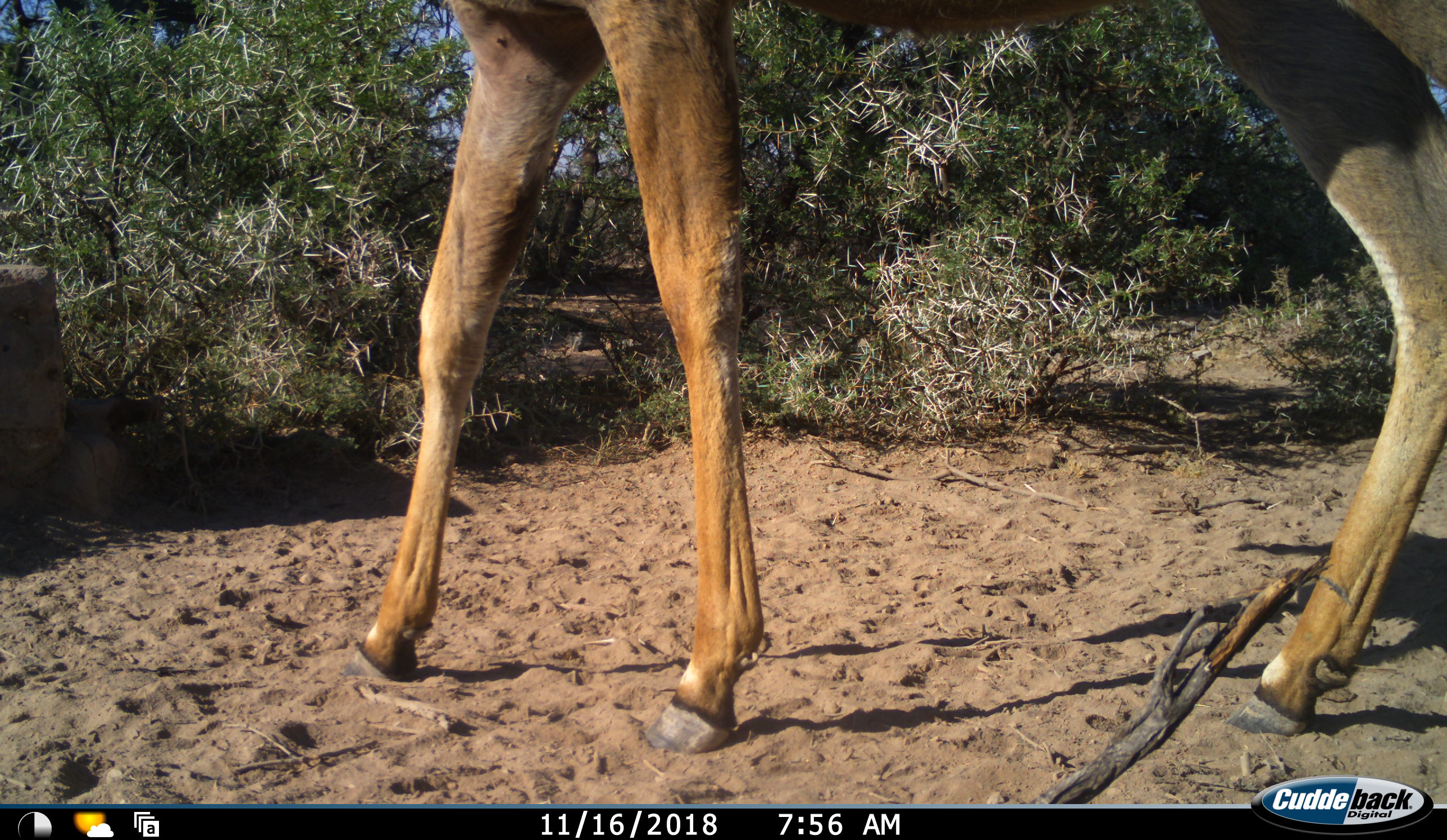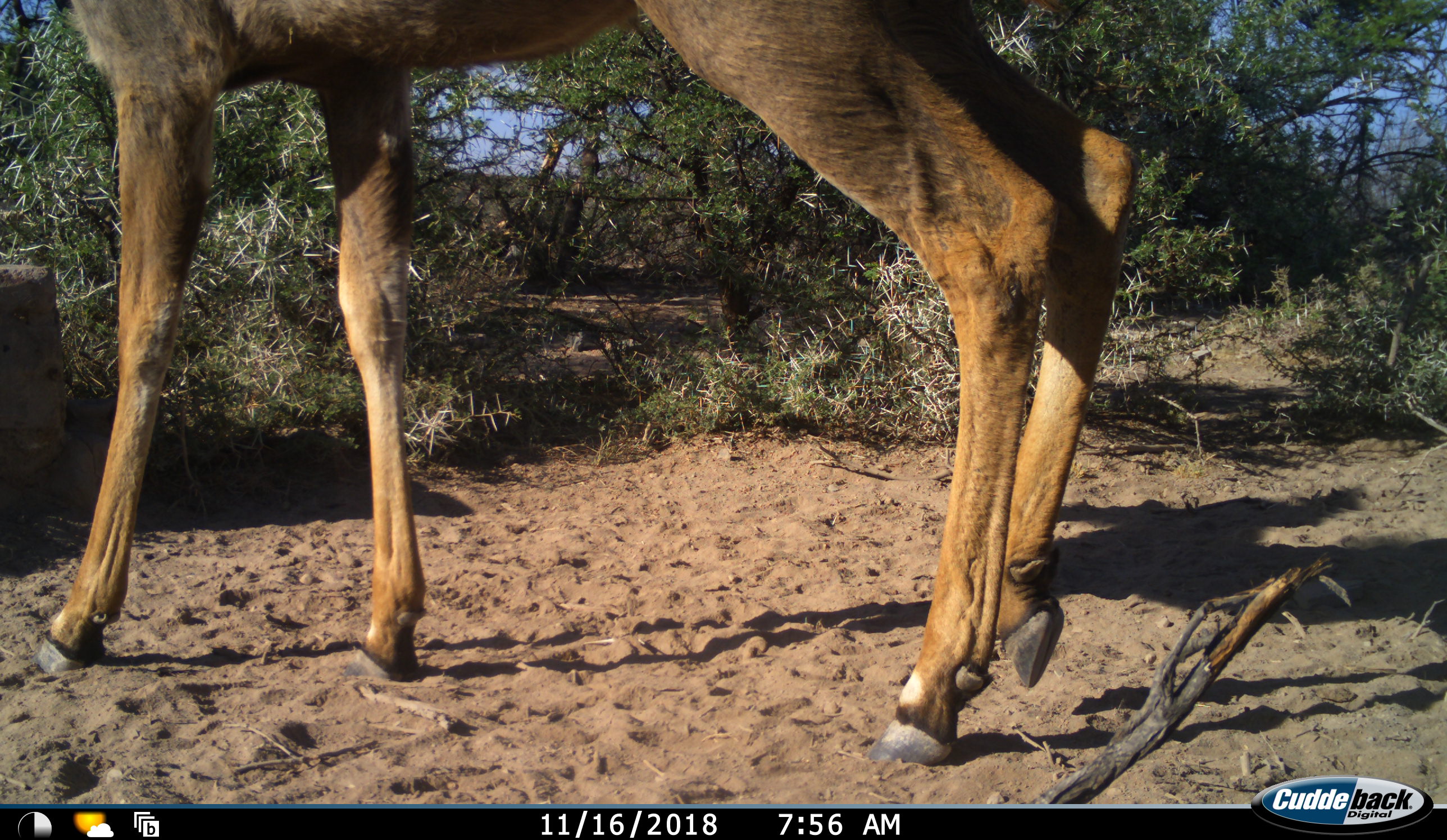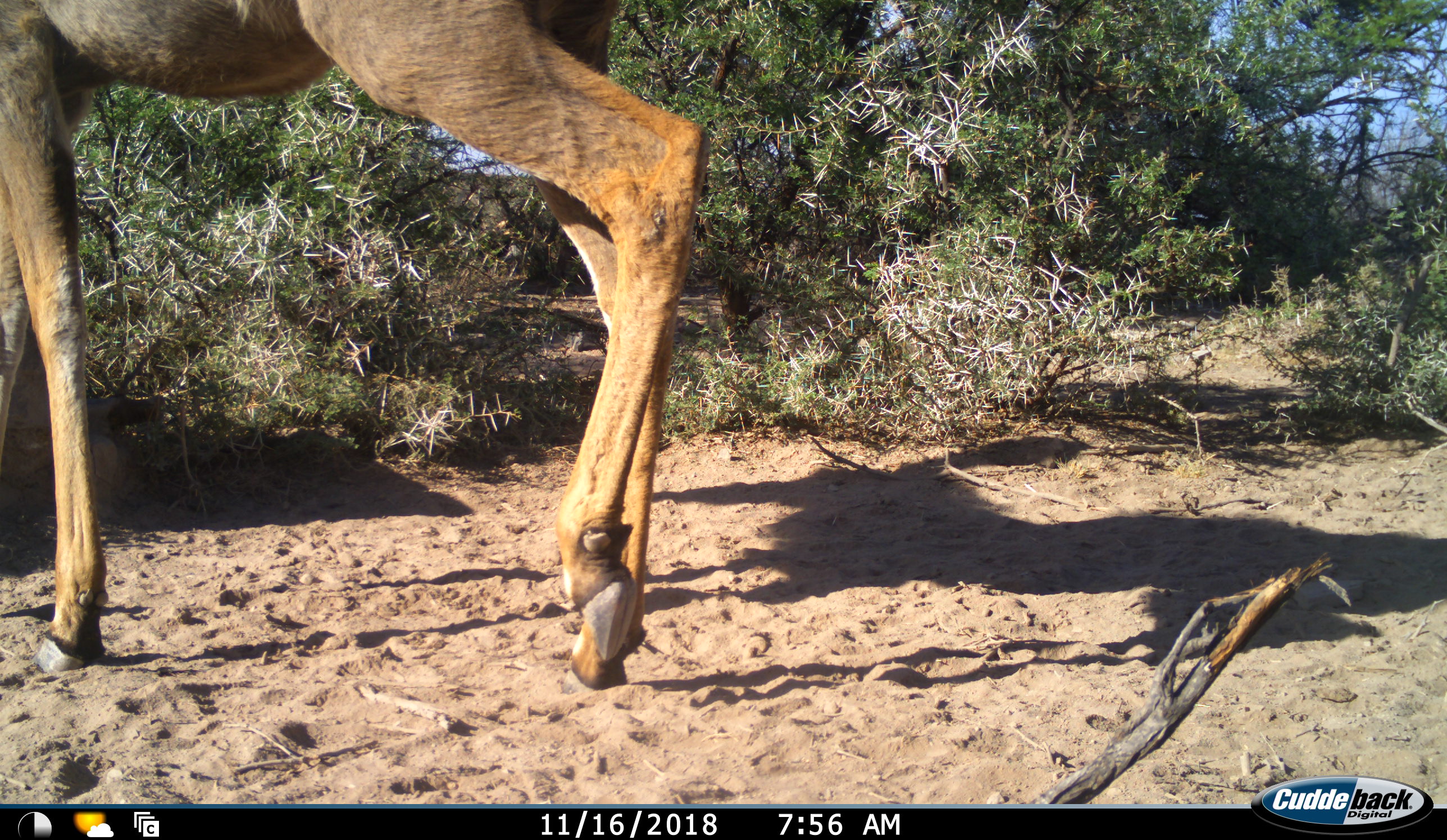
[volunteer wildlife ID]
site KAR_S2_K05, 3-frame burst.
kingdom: Animalia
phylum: Chordata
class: Mammalia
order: Artiodactyla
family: Bovidae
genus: Tragelaphus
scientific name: Tragelaphus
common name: kudu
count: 1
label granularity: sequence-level